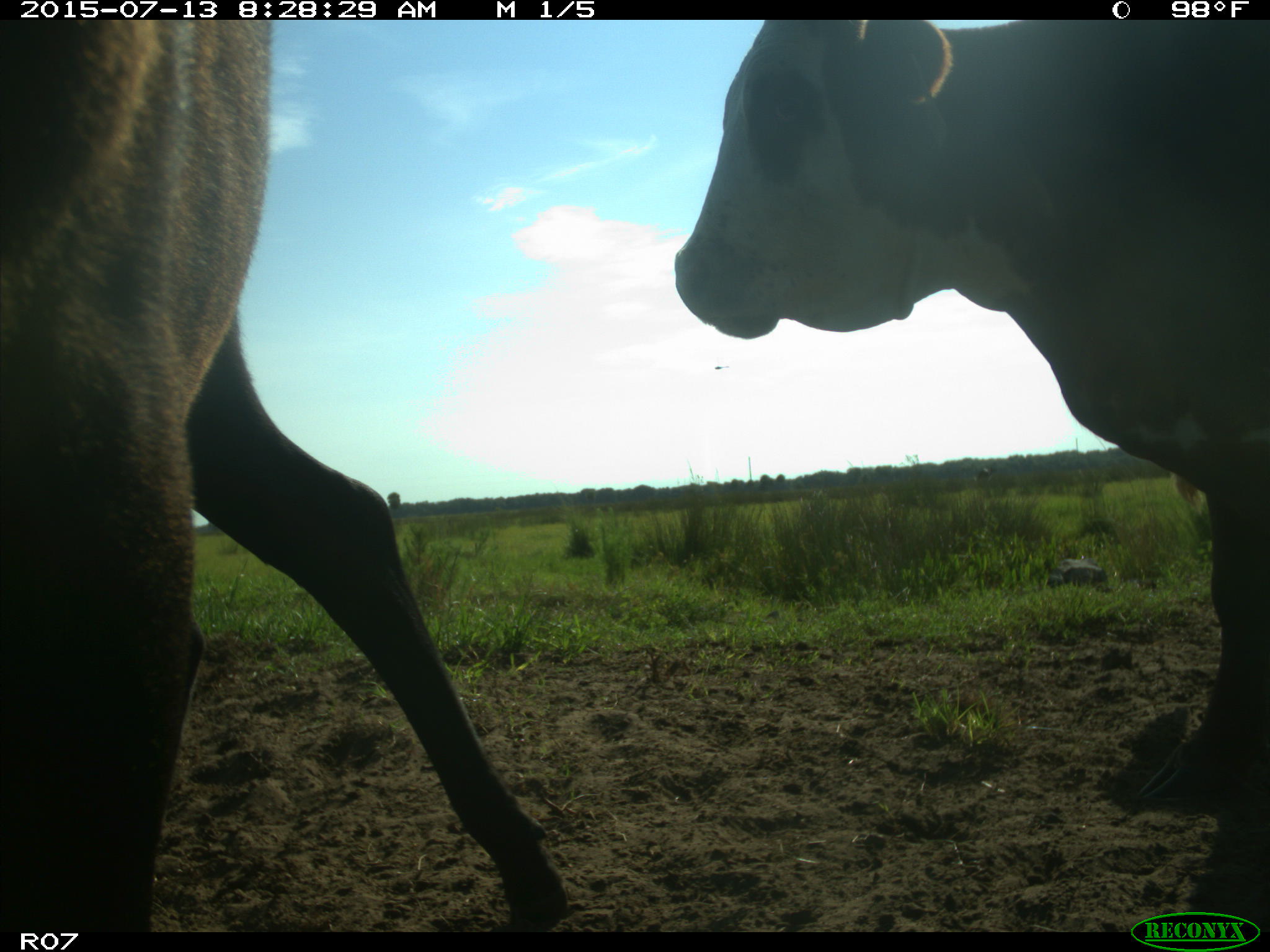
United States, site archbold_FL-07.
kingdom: Animalia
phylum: Chordata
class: Mammalia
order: Artiodactyla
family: Bovidae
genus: Bos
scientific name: Bos taurus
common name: domestic cow